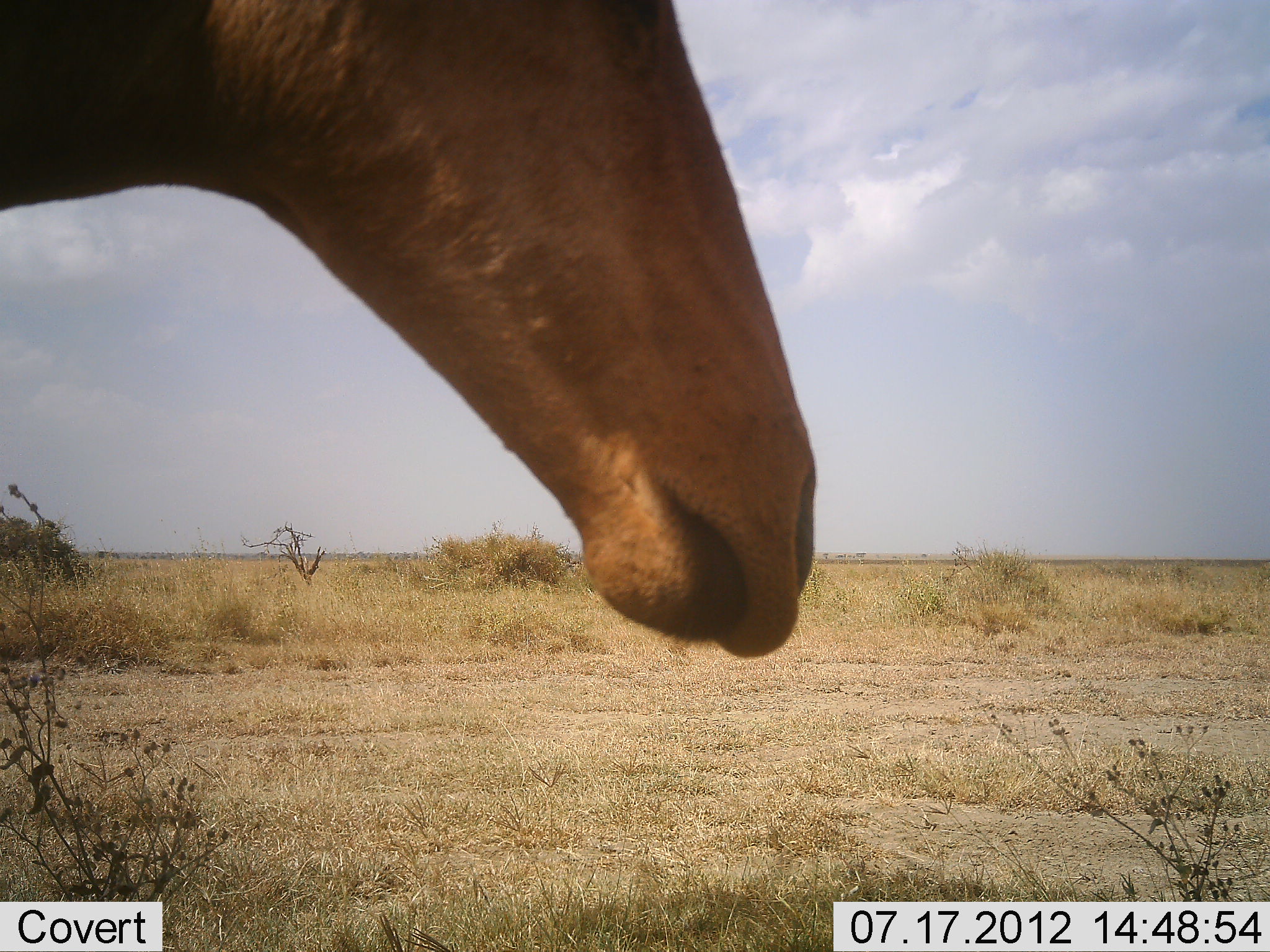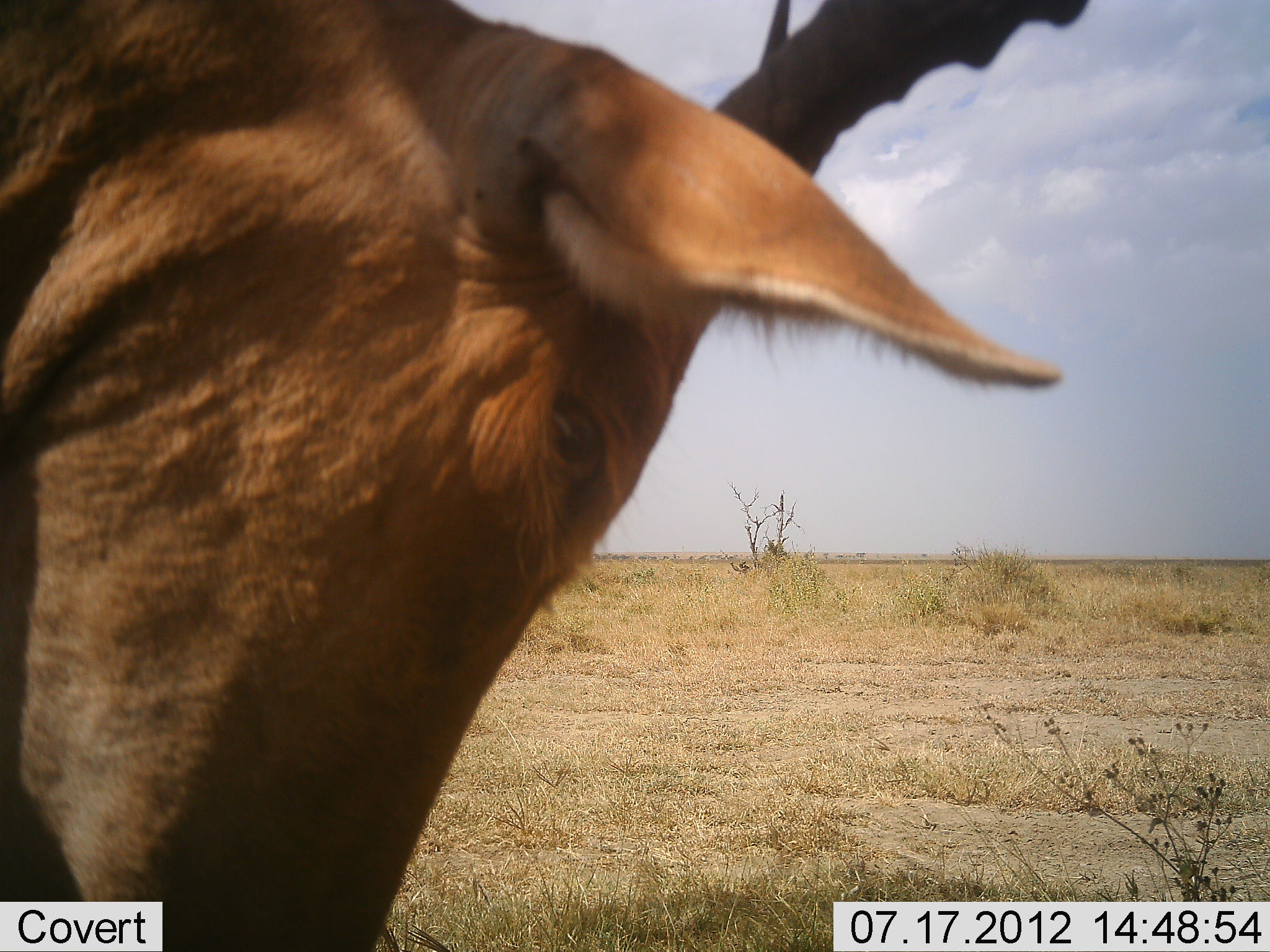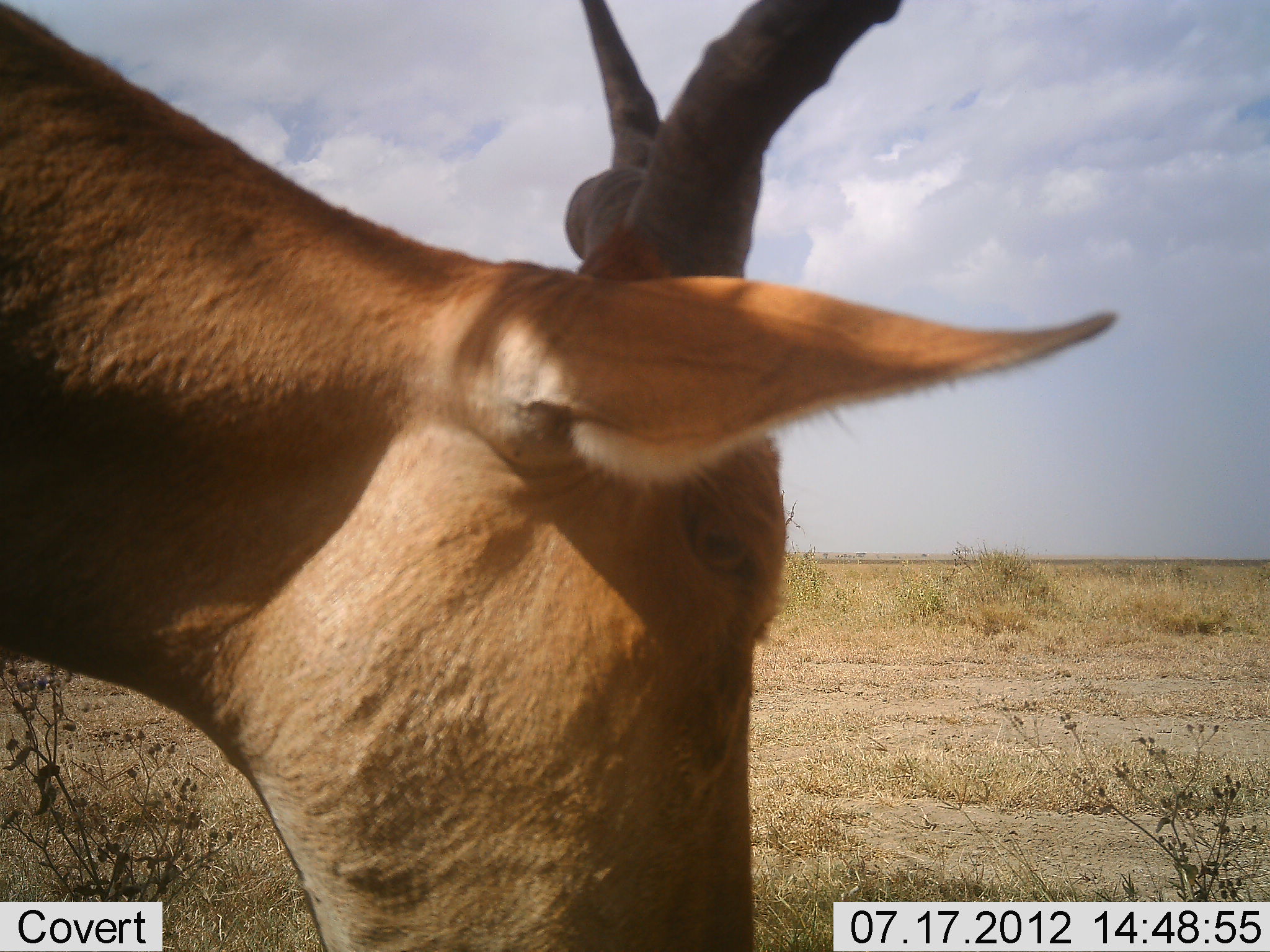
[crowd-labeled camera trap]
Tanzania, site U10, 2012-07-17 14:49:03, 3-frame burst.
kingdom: Animalia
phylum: Chordata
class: Mammalia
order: Artiodactyla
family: Bovidae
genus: Alcelaphus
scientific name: Alcelaphus buselaphus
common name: hartebeest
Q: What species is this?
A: Hartebeest (Alcelaphus buselaphus).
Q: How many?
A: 1.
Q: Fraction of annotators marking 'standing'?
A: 50%.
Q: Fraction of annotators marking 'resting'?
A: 0%.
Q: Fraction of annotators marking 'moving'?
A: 10%.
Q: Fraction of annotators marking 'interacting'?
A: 0%.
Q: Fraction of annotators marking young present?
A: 0%.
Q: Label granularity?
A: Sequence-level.